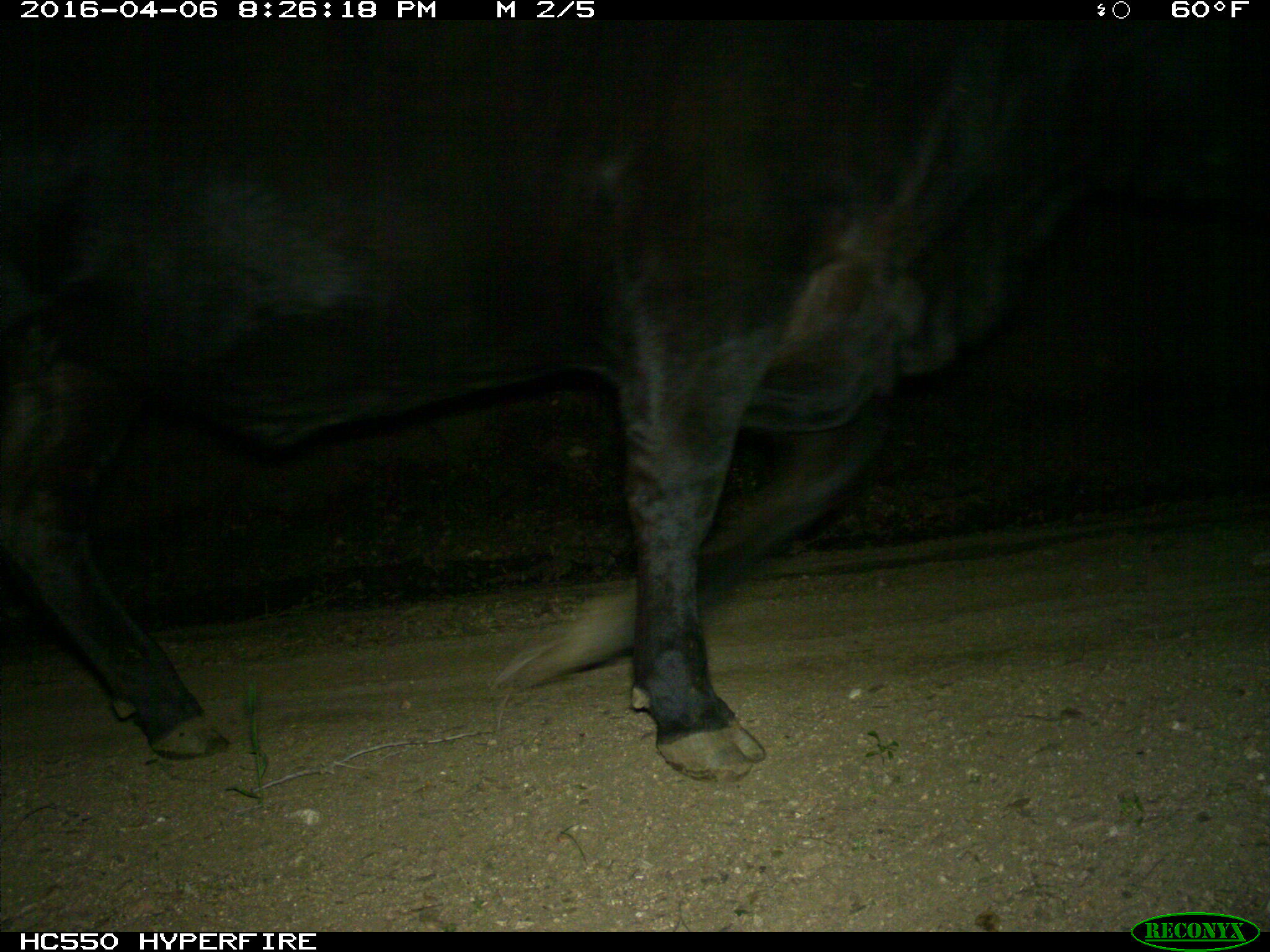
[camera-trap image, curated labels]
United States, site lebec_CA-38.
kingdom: Animalia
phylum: Chordata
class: Mammalia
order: Artiodactyla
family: Bovidae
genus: Bos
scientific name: Bos taurus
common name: domestic cow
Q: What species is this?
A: Bos taurus (domestic cow).